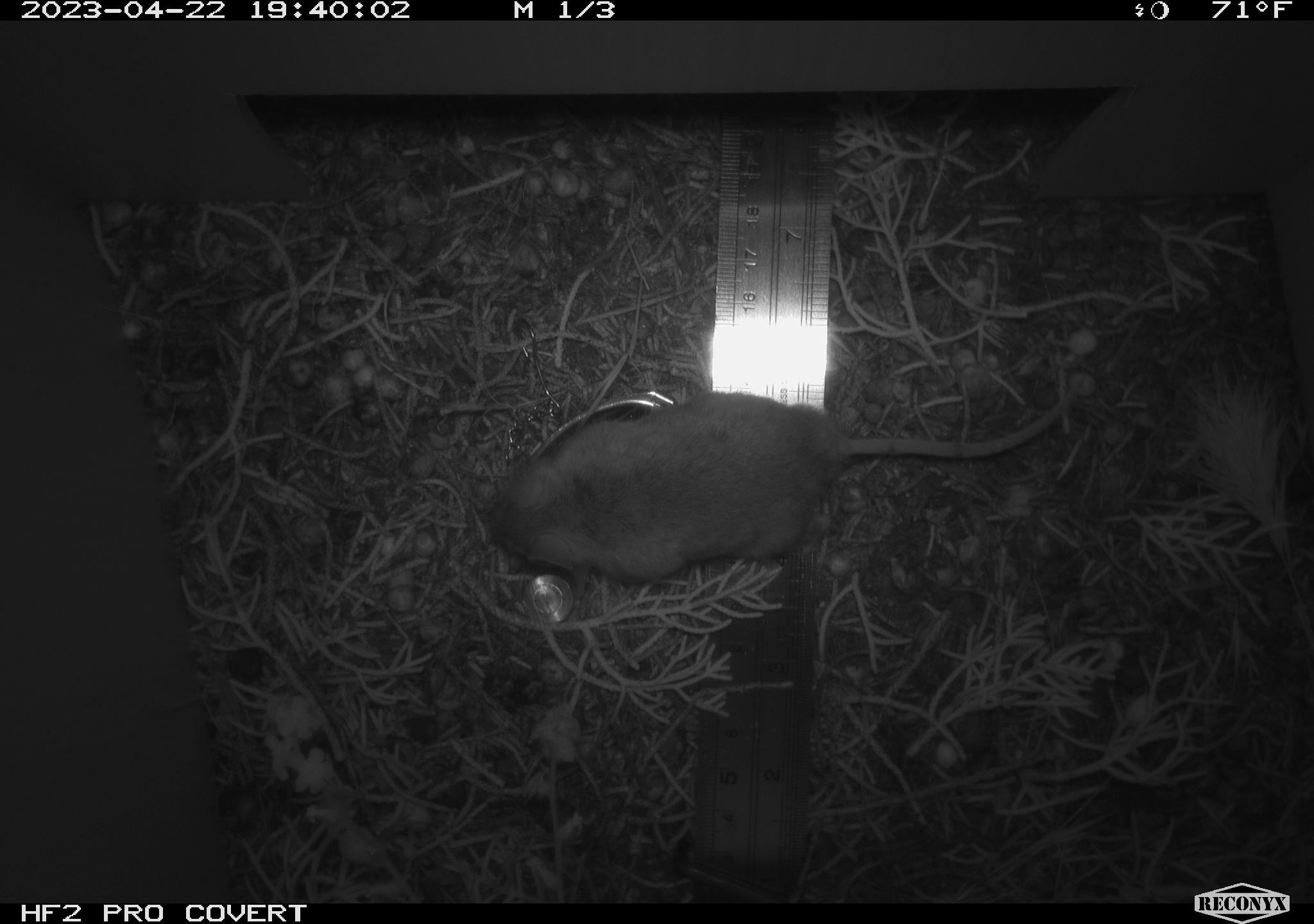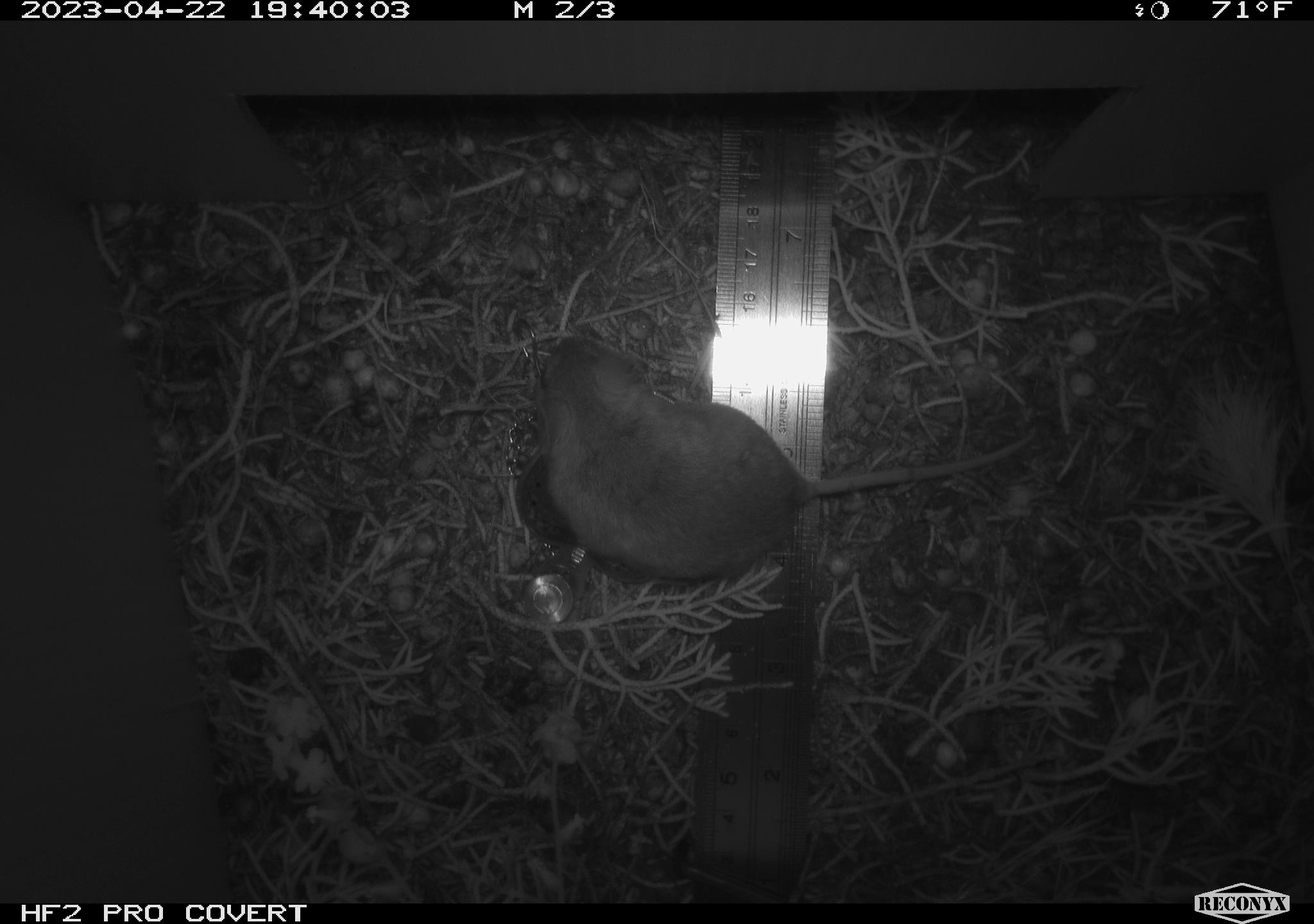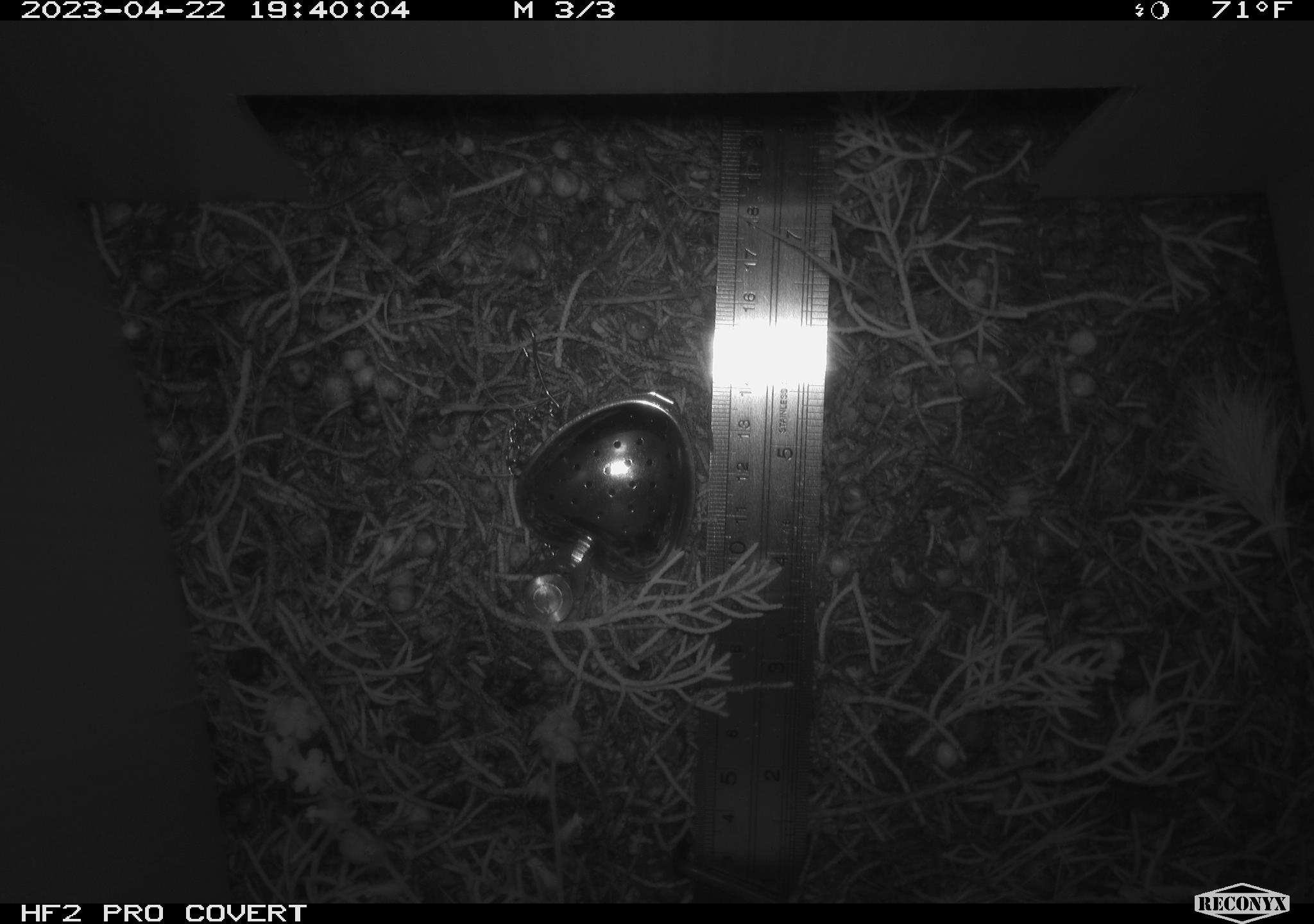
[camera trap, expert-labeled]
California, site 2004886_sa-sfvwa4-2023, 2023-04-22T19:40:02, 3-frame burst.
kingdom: Animalia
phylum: Chordata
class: Mammalia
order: Rodentia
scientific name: Rodentia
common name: mouse species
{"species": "mouse species (Rodentia)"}